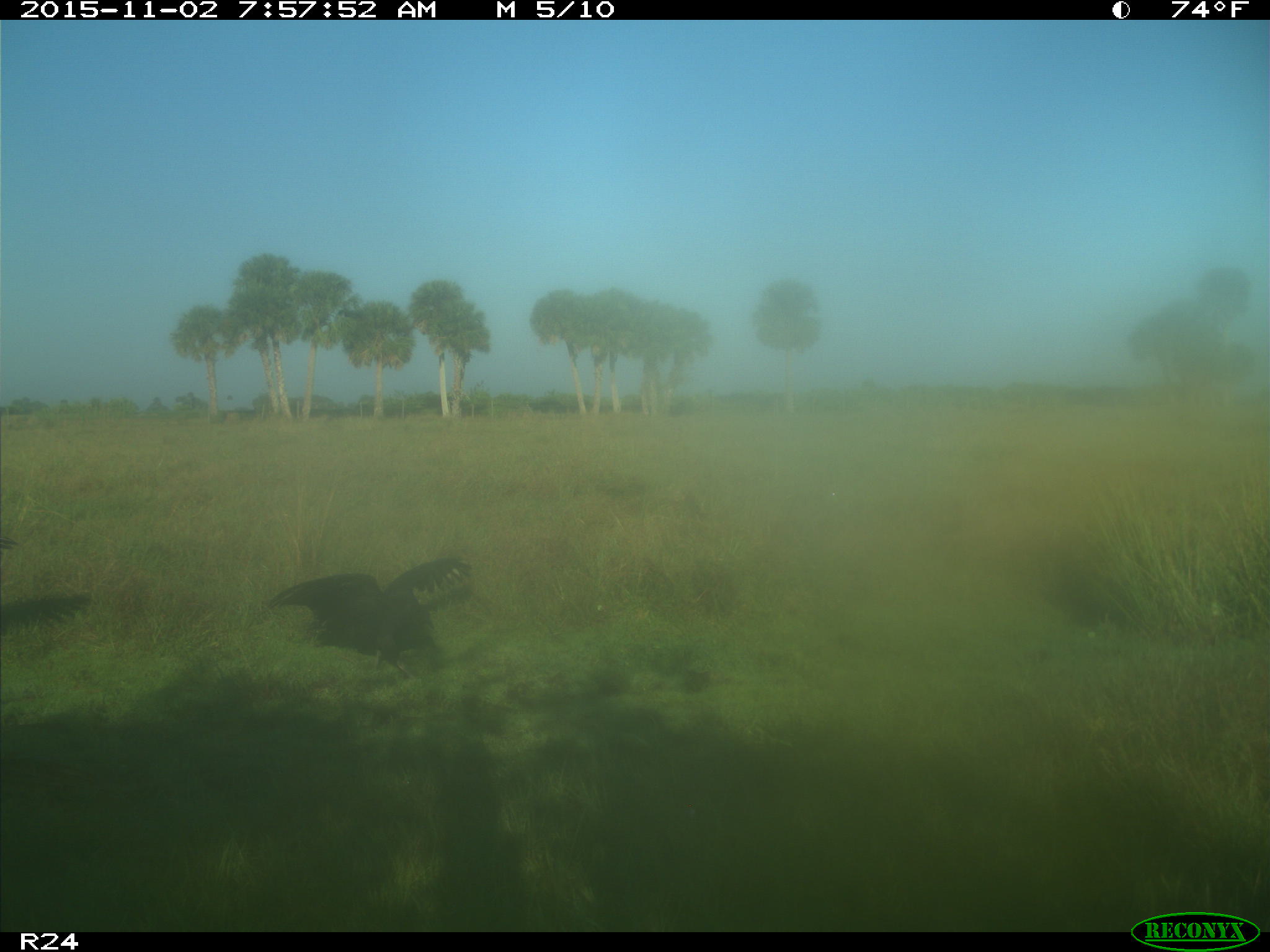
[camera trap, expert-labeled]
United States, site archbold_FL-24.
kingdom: Animalia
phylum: Chordata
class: Aves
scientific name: Aves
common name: birds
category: unidentified bird